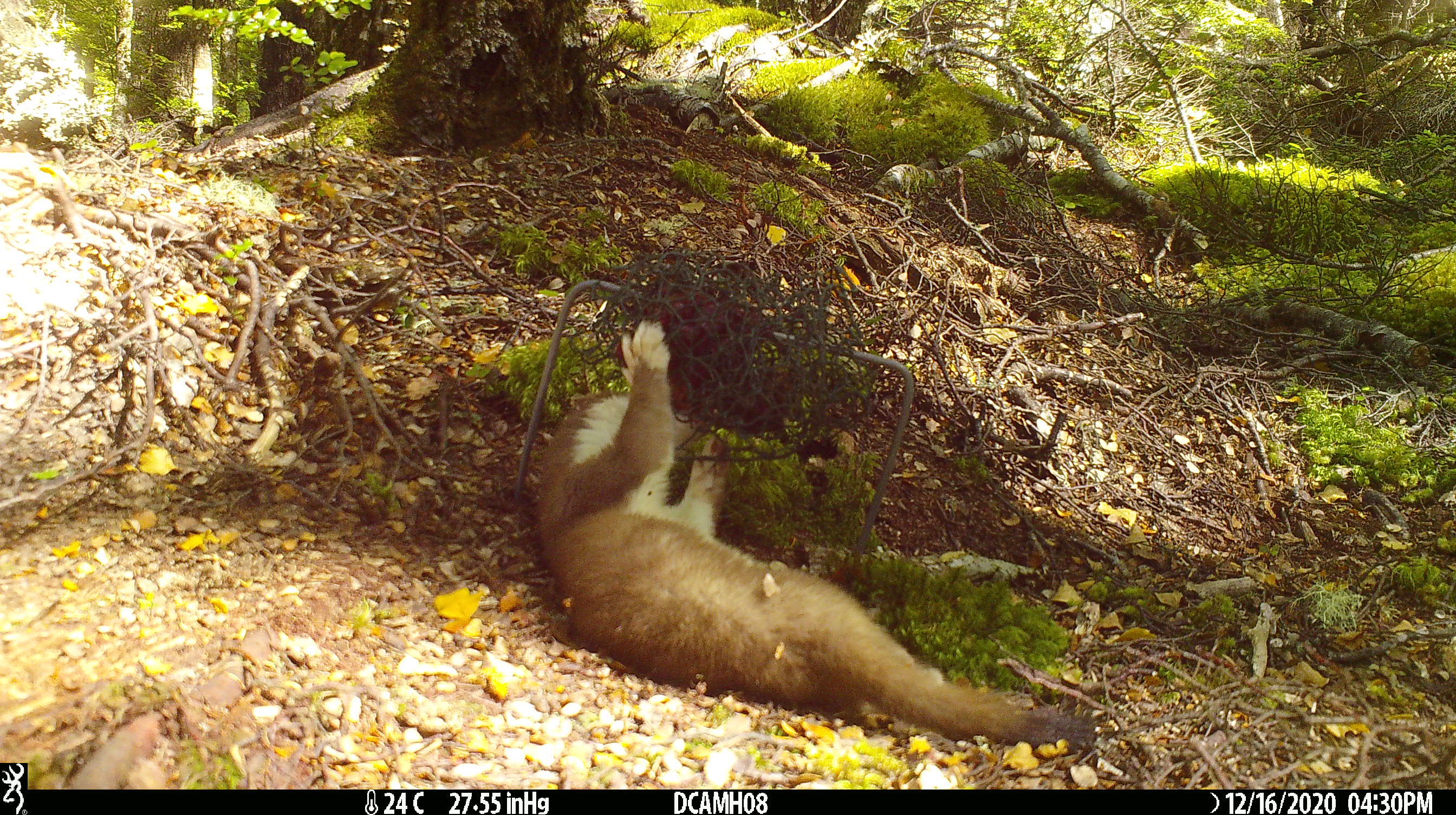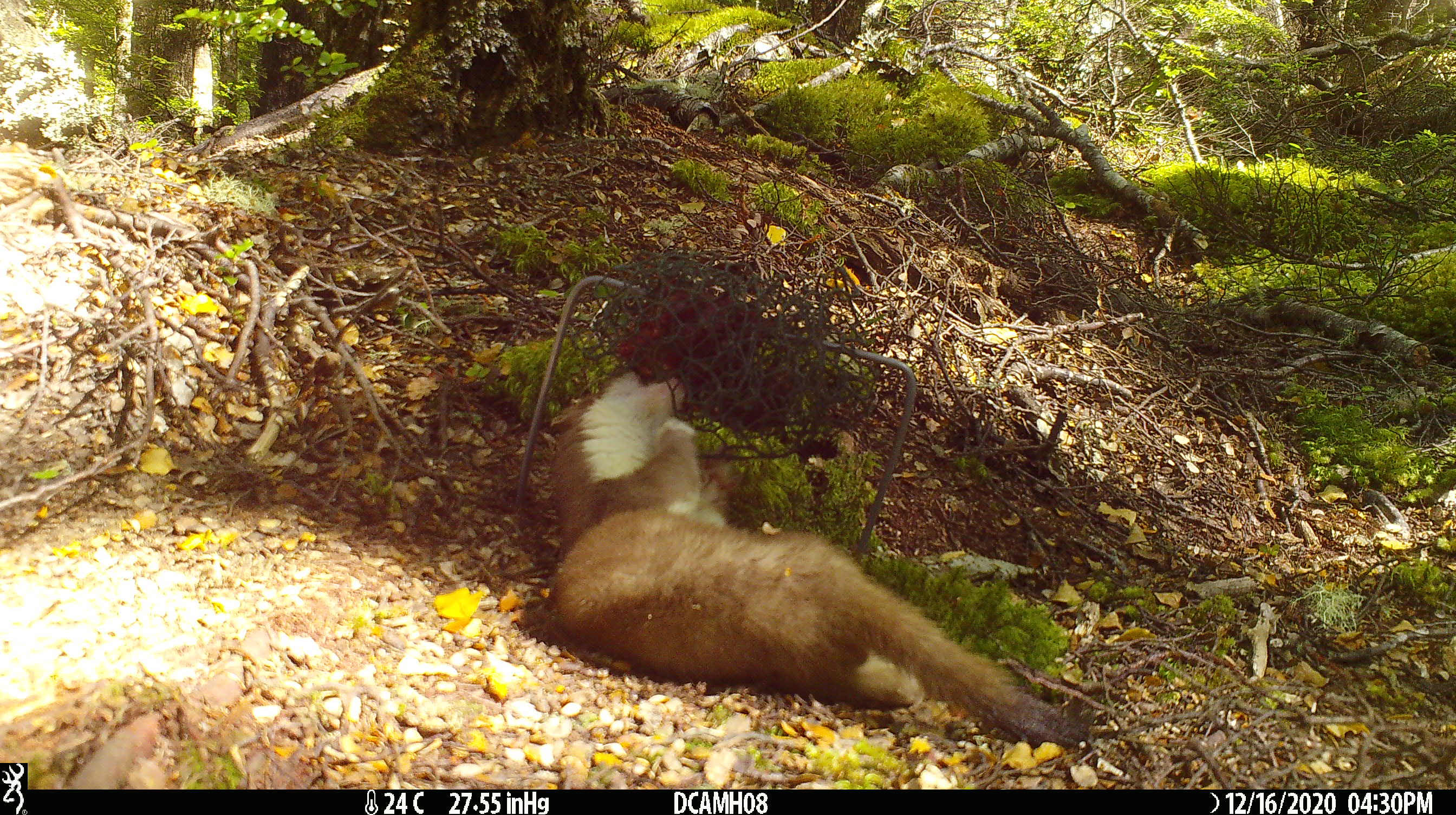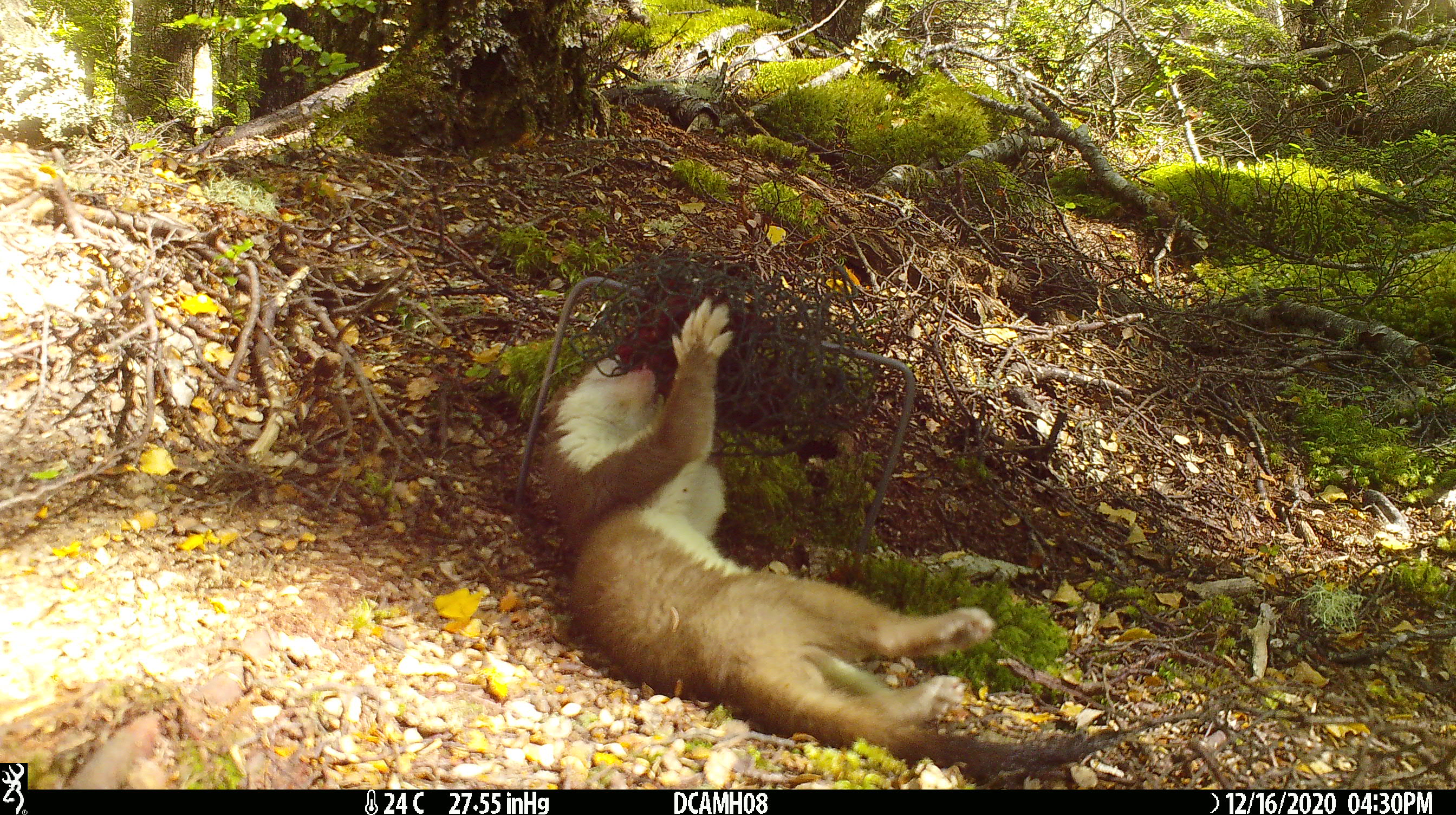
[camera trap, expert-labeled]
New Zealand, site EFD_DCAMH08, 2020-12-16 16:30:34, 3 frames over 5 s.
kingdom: Animalia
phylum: Chordata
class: Mammalia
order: Carnivora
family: Mustelidae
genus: Mustela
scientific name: Mustela erminea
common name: stoat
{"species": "stoat (Mustela erminea)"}